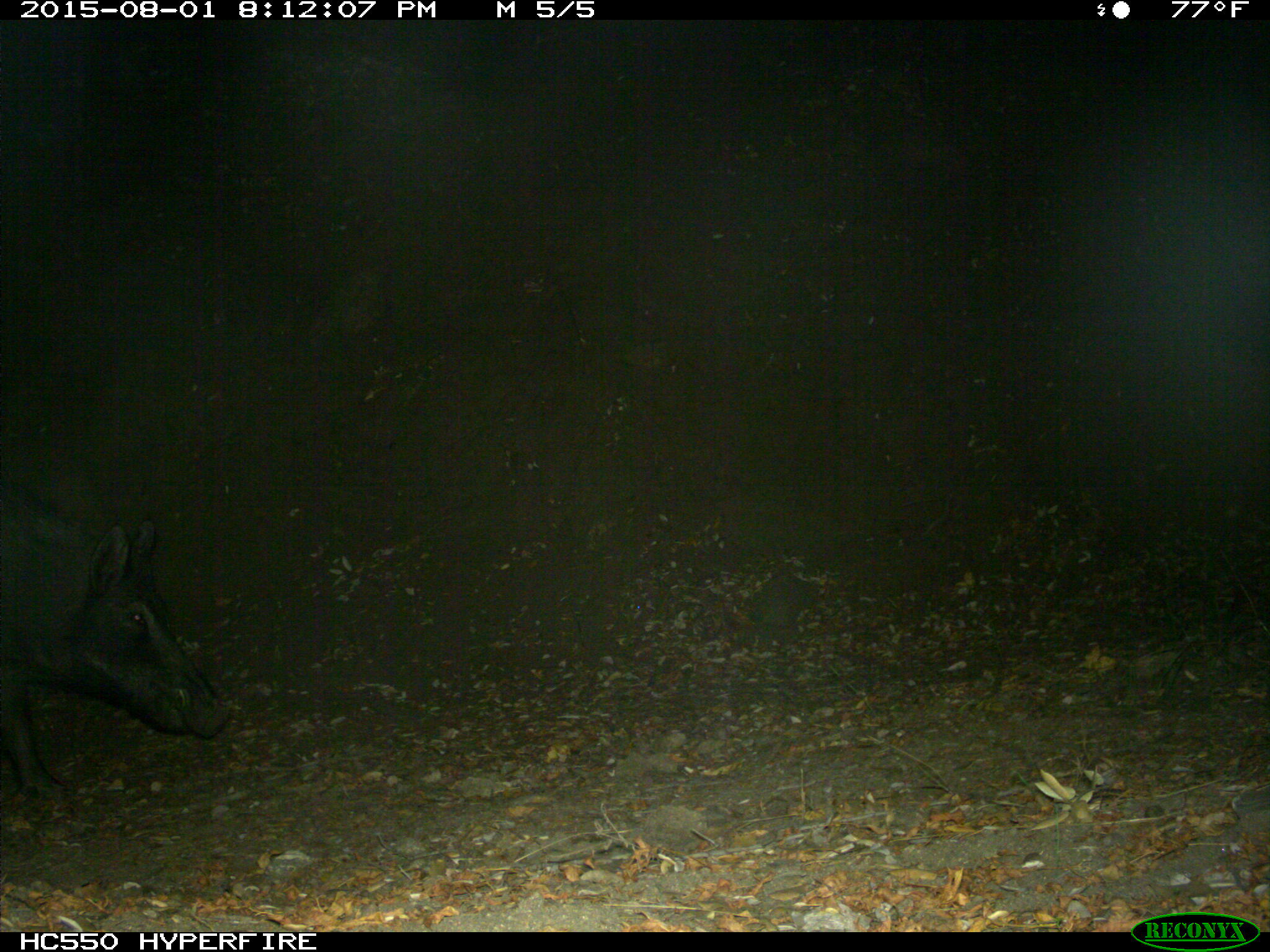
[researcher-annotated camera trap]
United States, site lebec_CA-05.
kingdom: Animalia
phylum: Chordata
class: Mammalia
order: Artiodactyla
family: Suidae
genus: Sus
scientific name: Sus scrofa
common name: wild boar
Sus scrofa (wild boar).